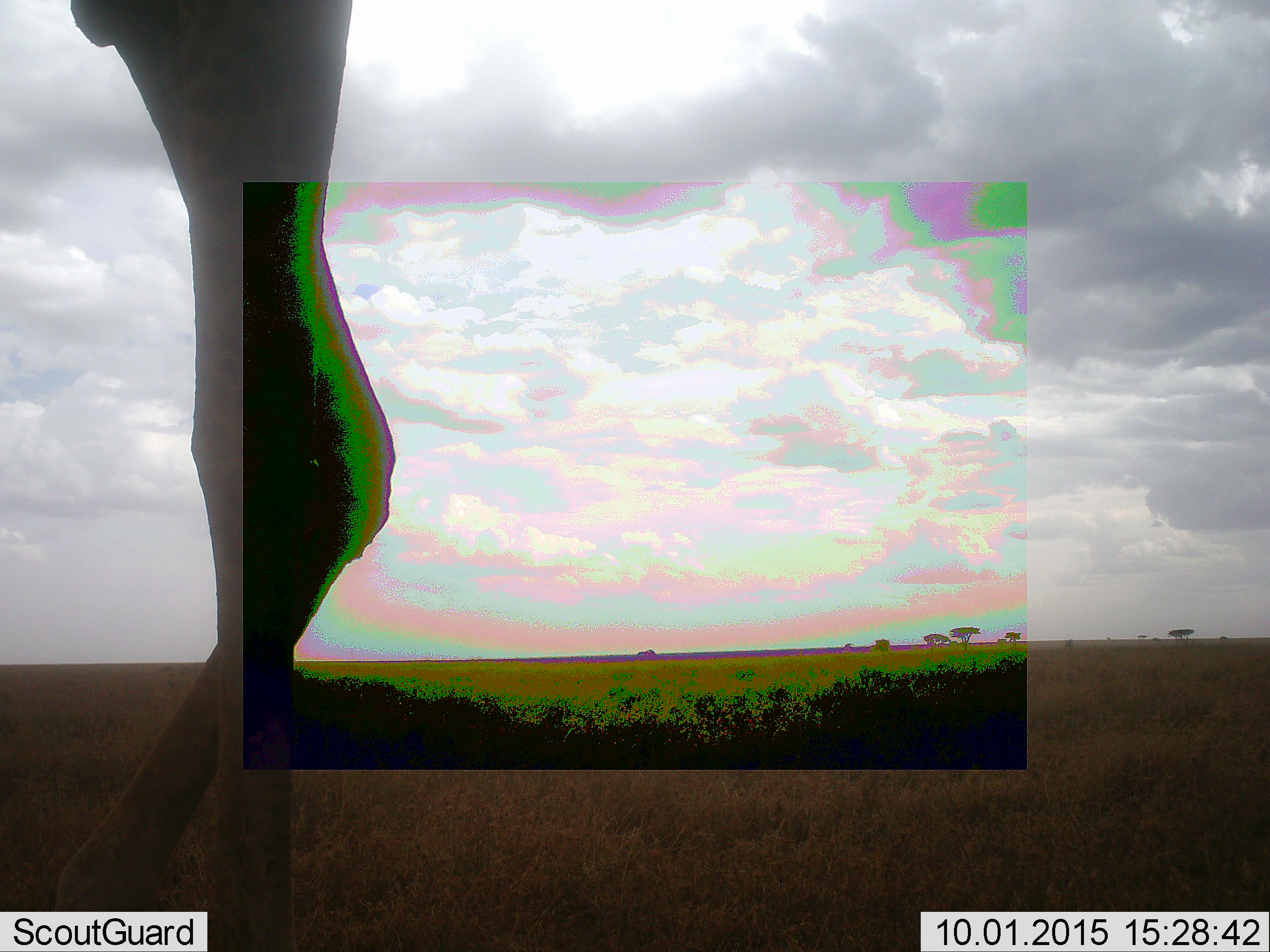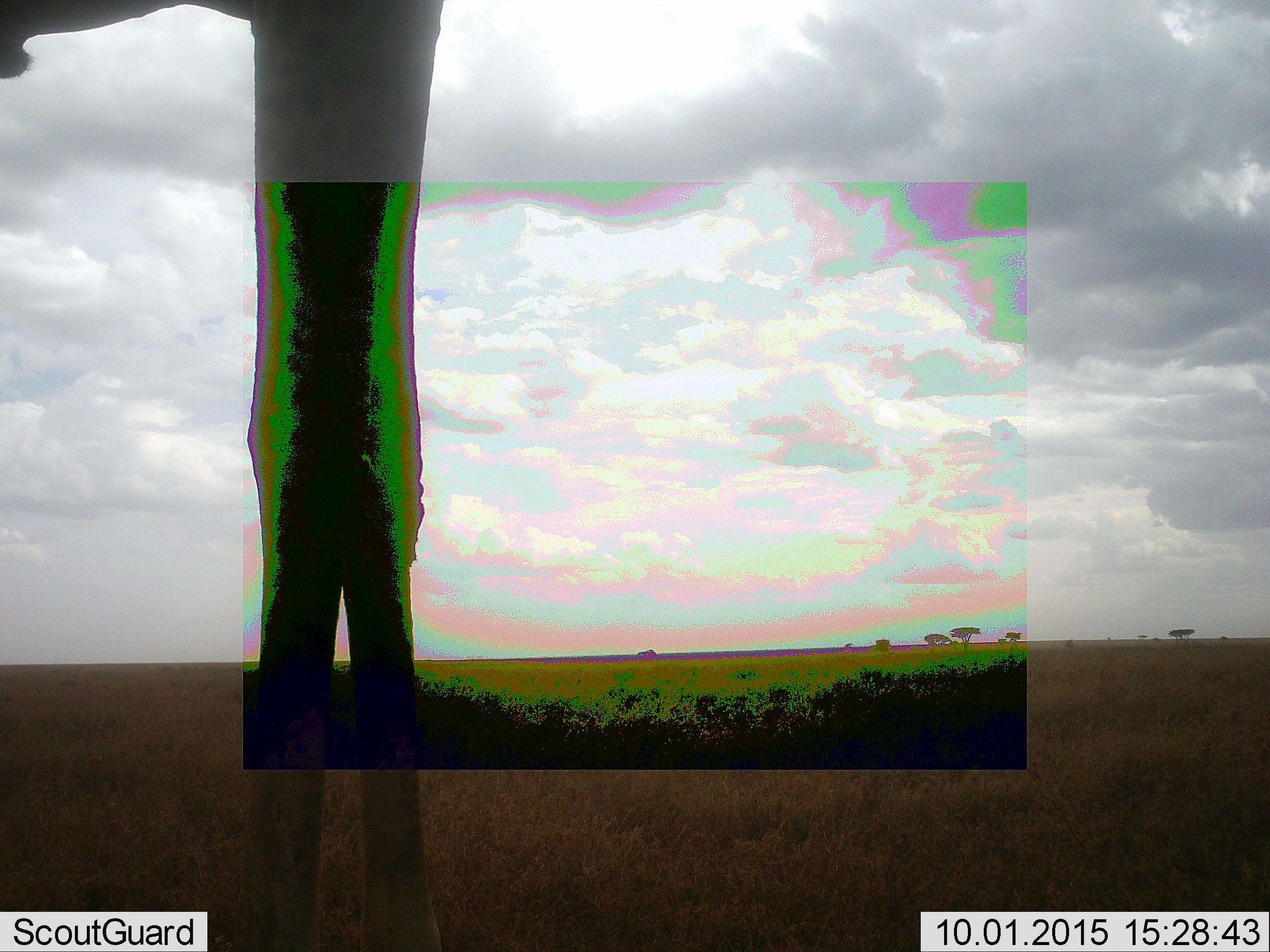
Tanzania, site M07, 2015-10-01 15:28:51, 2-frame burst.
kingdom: Animalia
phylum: Chordata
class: Mammalia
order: Artiodactyla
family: Giraffidae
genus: Giraffa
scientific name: Giraffa camelopardalis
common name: giraffe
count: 1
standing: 38%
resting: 0%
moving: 50%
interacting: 0%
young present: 0%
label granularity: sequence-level